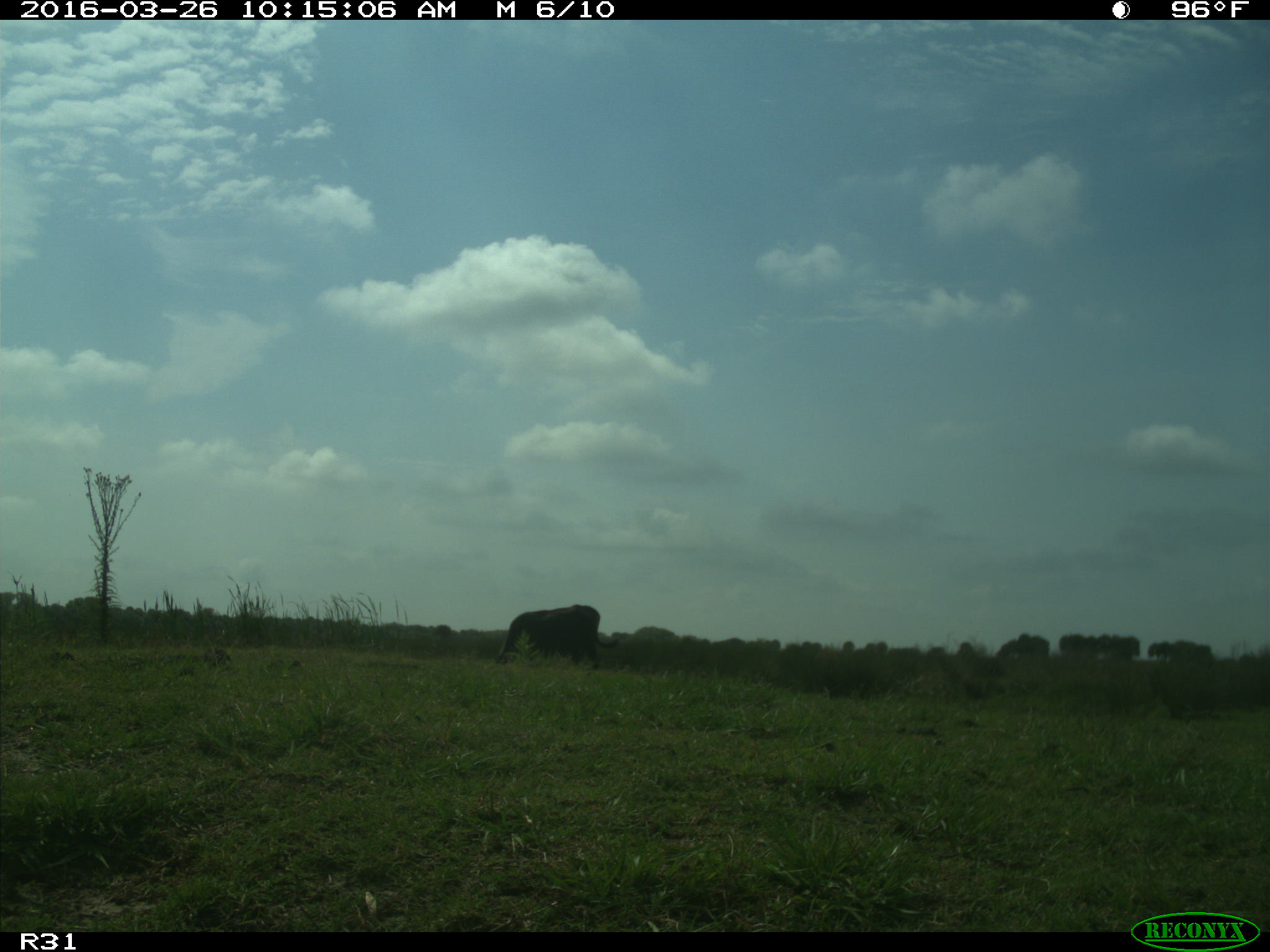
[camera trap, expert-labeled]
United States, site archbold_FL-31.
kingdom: Animalia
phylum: Chordata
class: Mammalia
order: Artiodactyla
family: Bovidae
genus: Bos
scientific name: Bos taurus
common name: domestic cow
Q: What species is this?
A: Bos taurus (domestic cow).